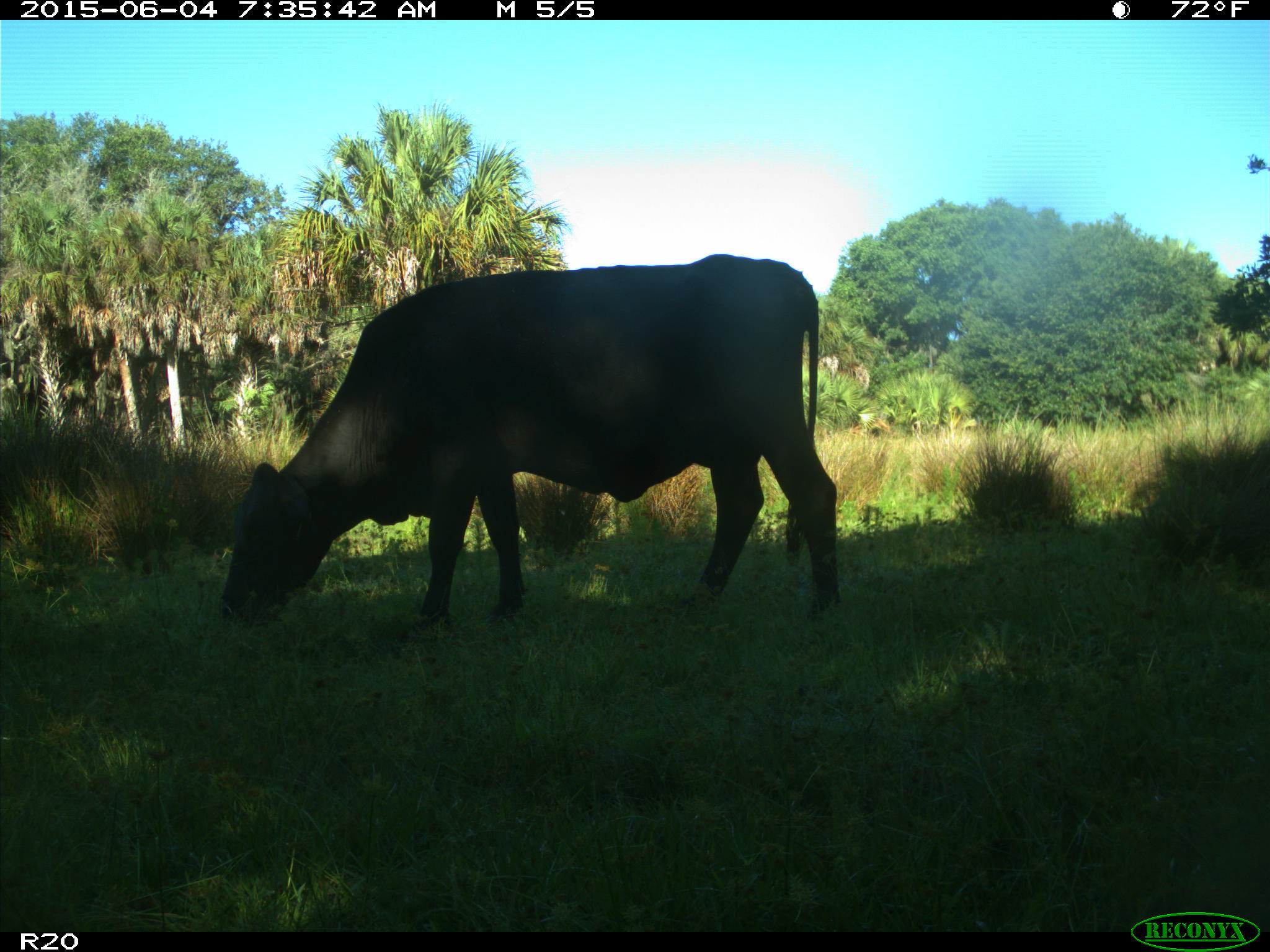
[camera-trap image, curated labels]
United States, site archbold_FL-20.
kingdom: Animalia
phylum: Chordata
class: Mammalia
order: Artiodactyla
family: Bovidae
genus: Bos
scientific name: Bos taurus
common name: domestic cow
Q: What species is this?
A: Bos taurus (domestic cow).